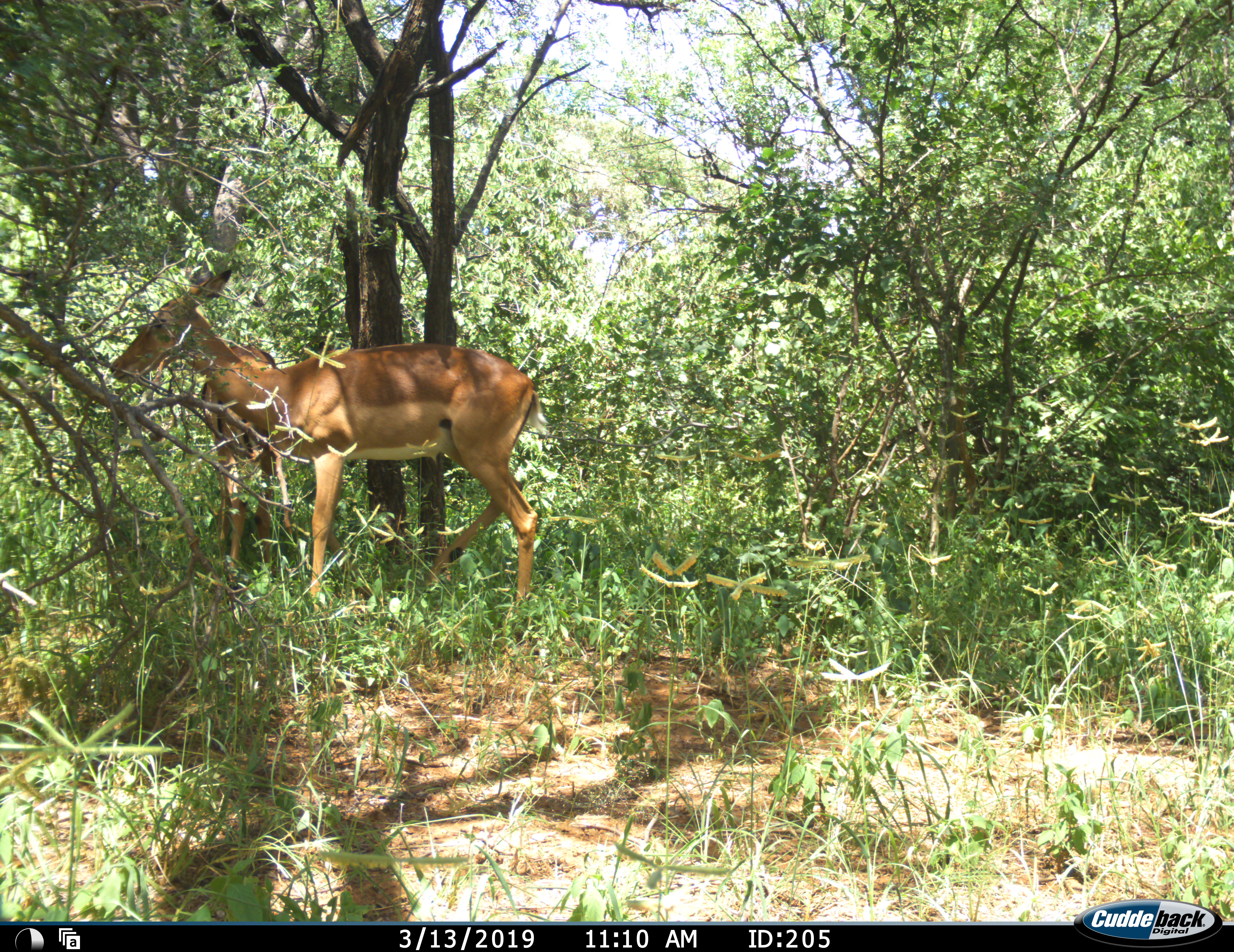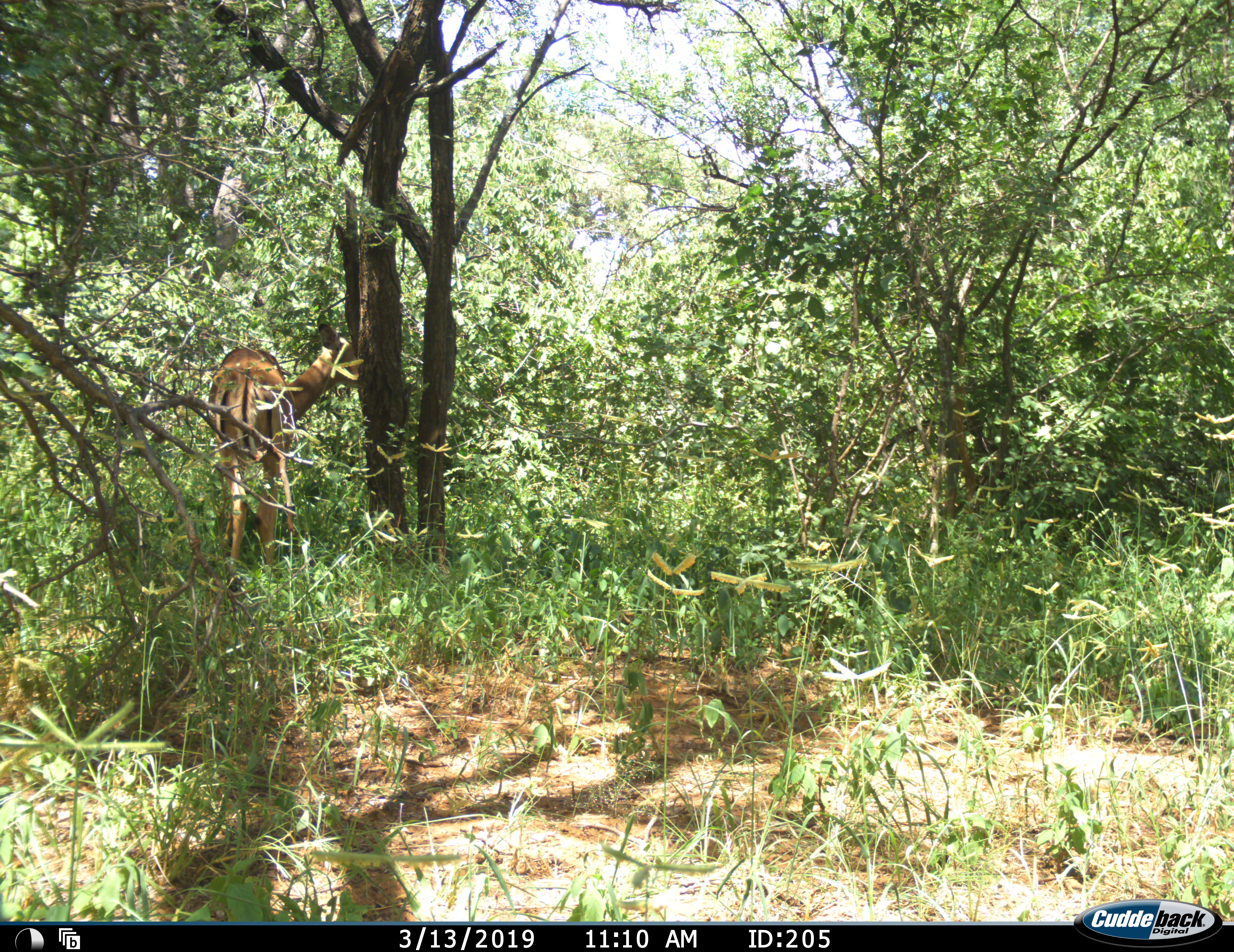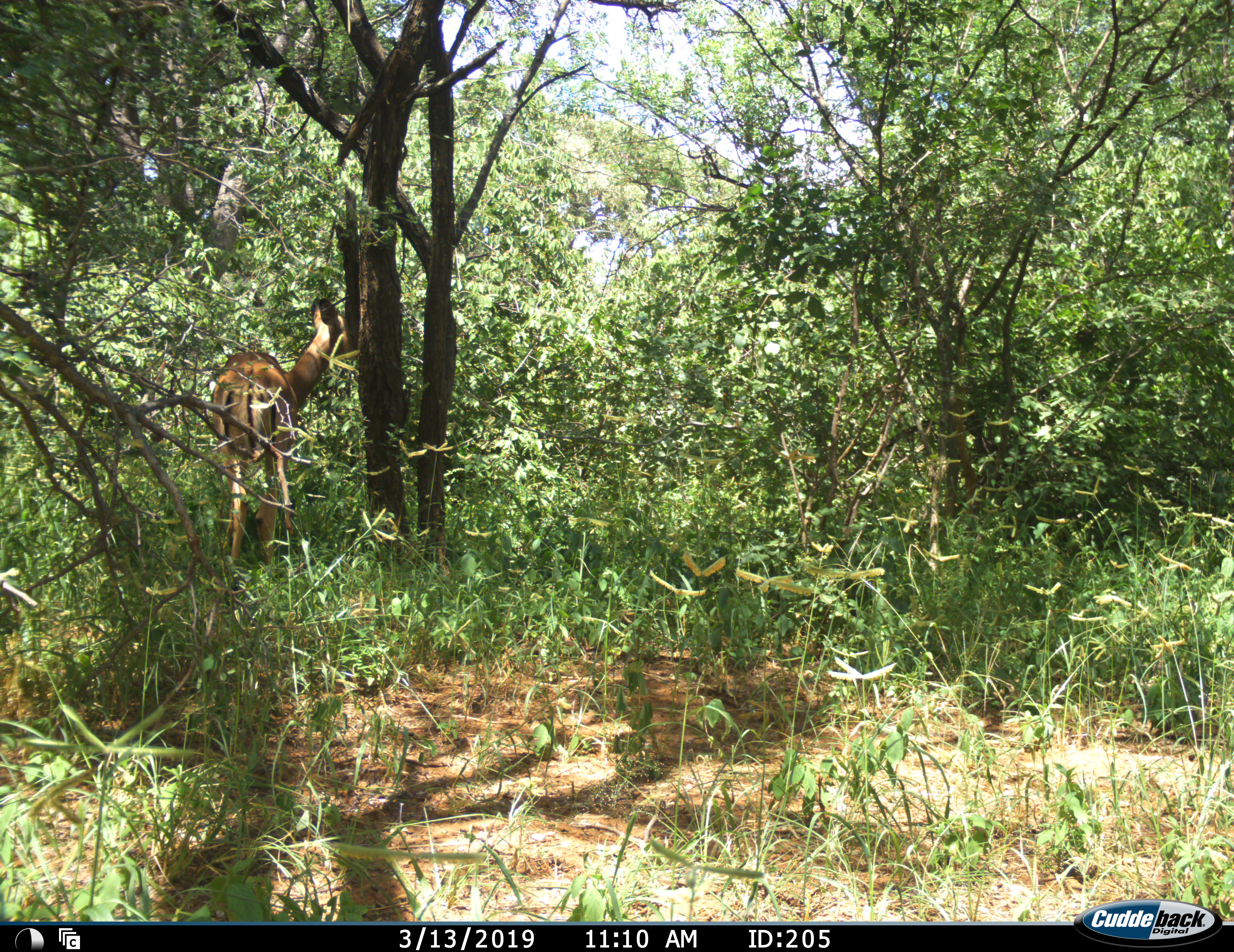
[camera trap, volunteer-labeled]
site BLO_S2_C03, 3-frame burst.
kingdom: Animalia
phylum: Chordata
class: Mammalia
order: Artiodactyla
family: Bovidae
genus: Aepyceros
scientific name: Aepyceros melampus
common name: impala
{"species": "impala (Aepyceros melampus)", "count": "2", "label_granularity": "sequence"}